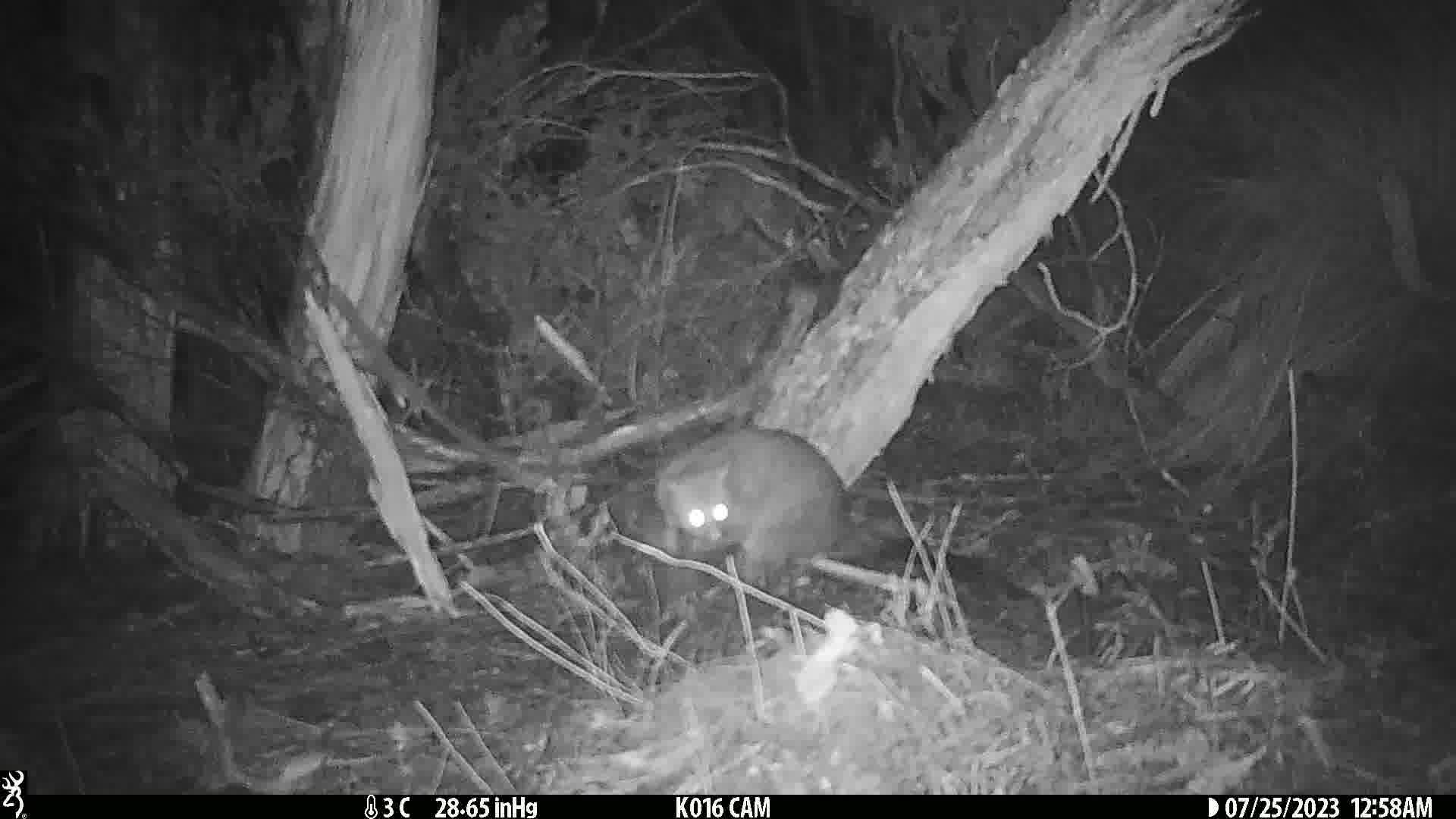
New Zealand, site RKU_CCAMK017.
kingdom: Animalia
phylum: Chordata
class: Mammalia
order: Diprotodontia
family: Phalangeridae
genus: Trichosurus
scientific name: Trichosurus vulpecula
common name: common brushtail possum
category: possum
Possum (common brushtail possum) (Trichosurus vulpecula).